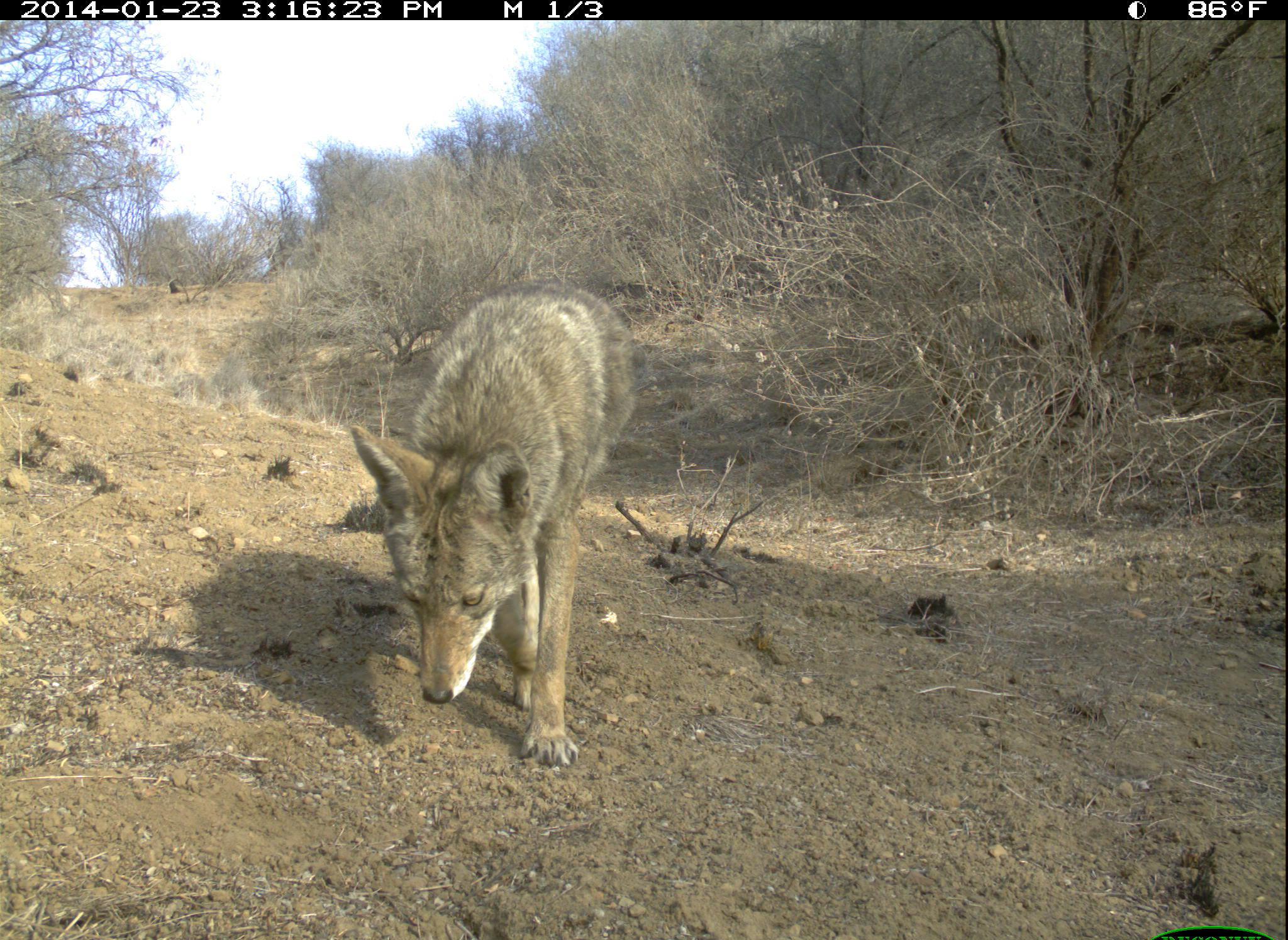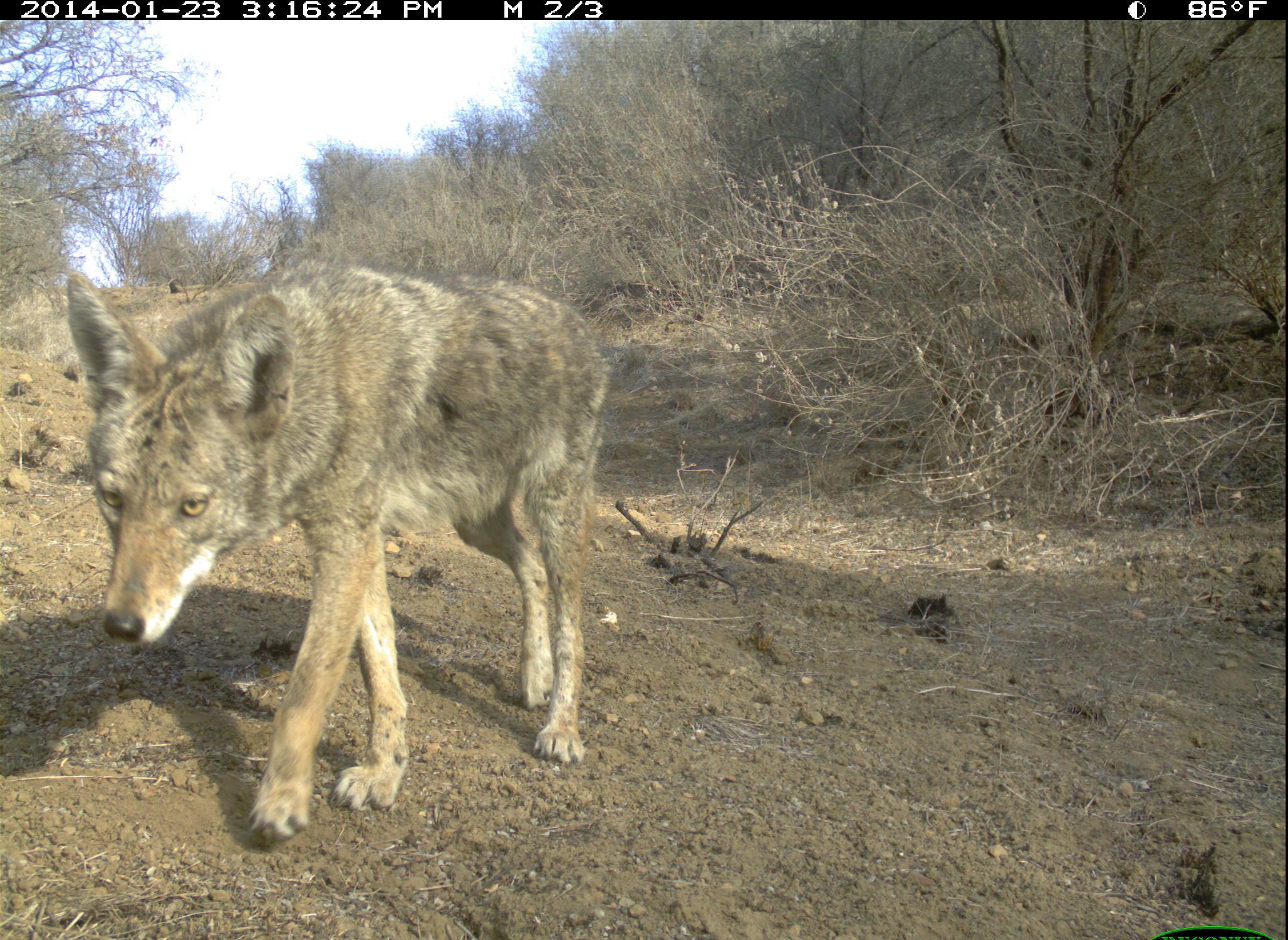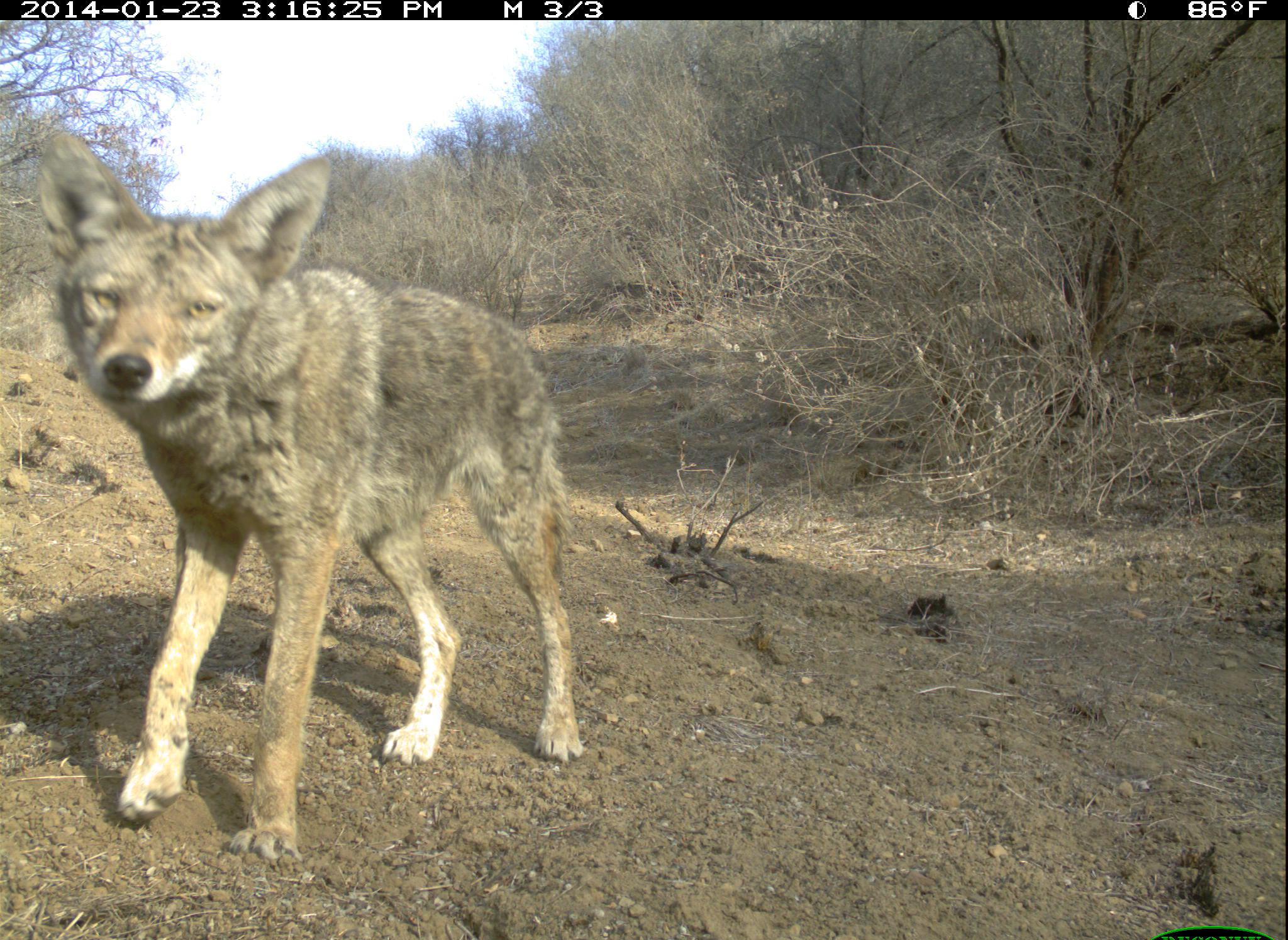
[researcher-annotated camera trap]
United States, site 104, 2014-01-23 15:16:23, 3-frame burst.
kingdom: Animalia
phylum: Chordata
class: Mammalia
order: Carnivora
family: Canidae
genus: Canis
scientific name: Canis latrans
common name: coyote